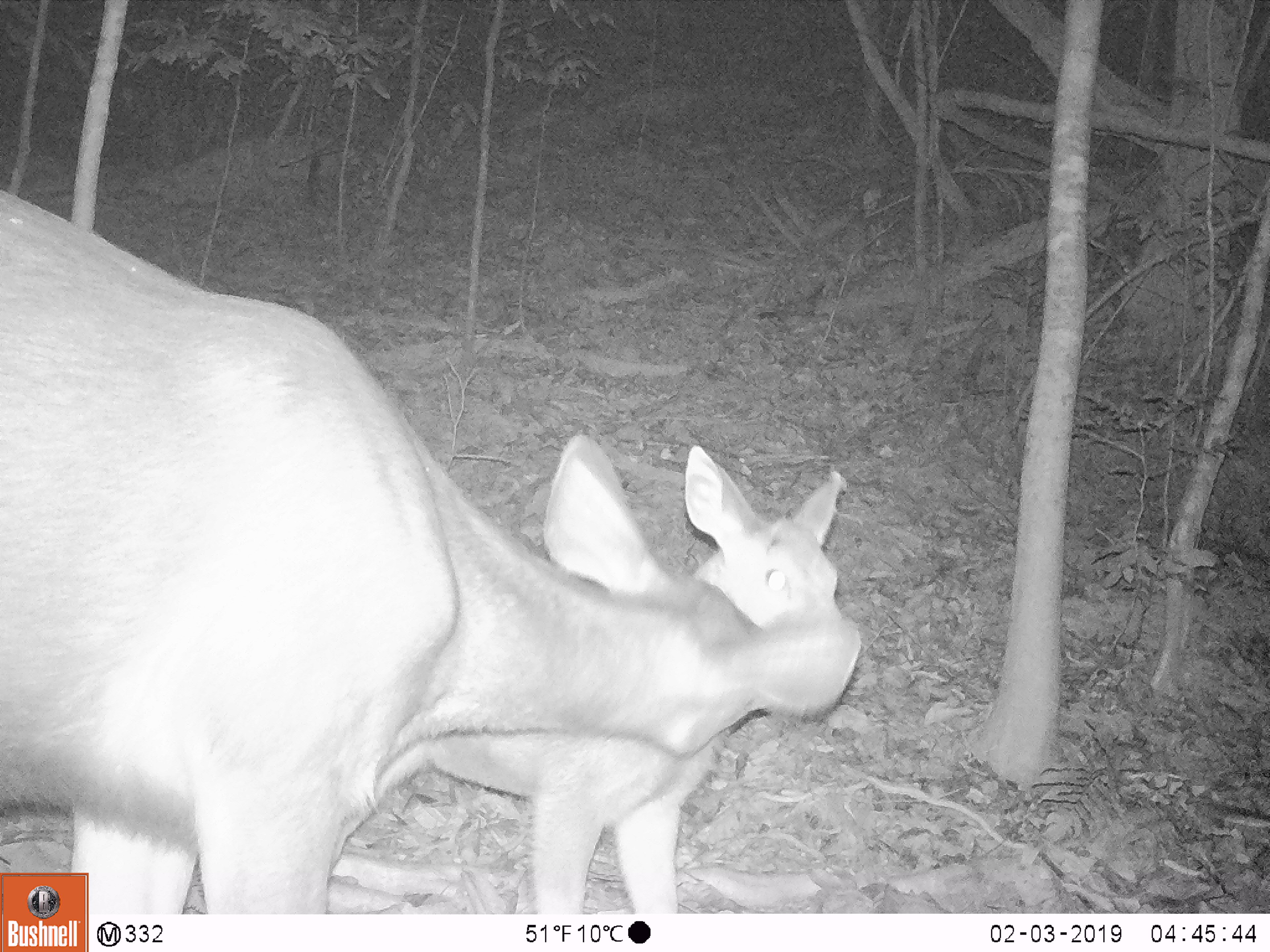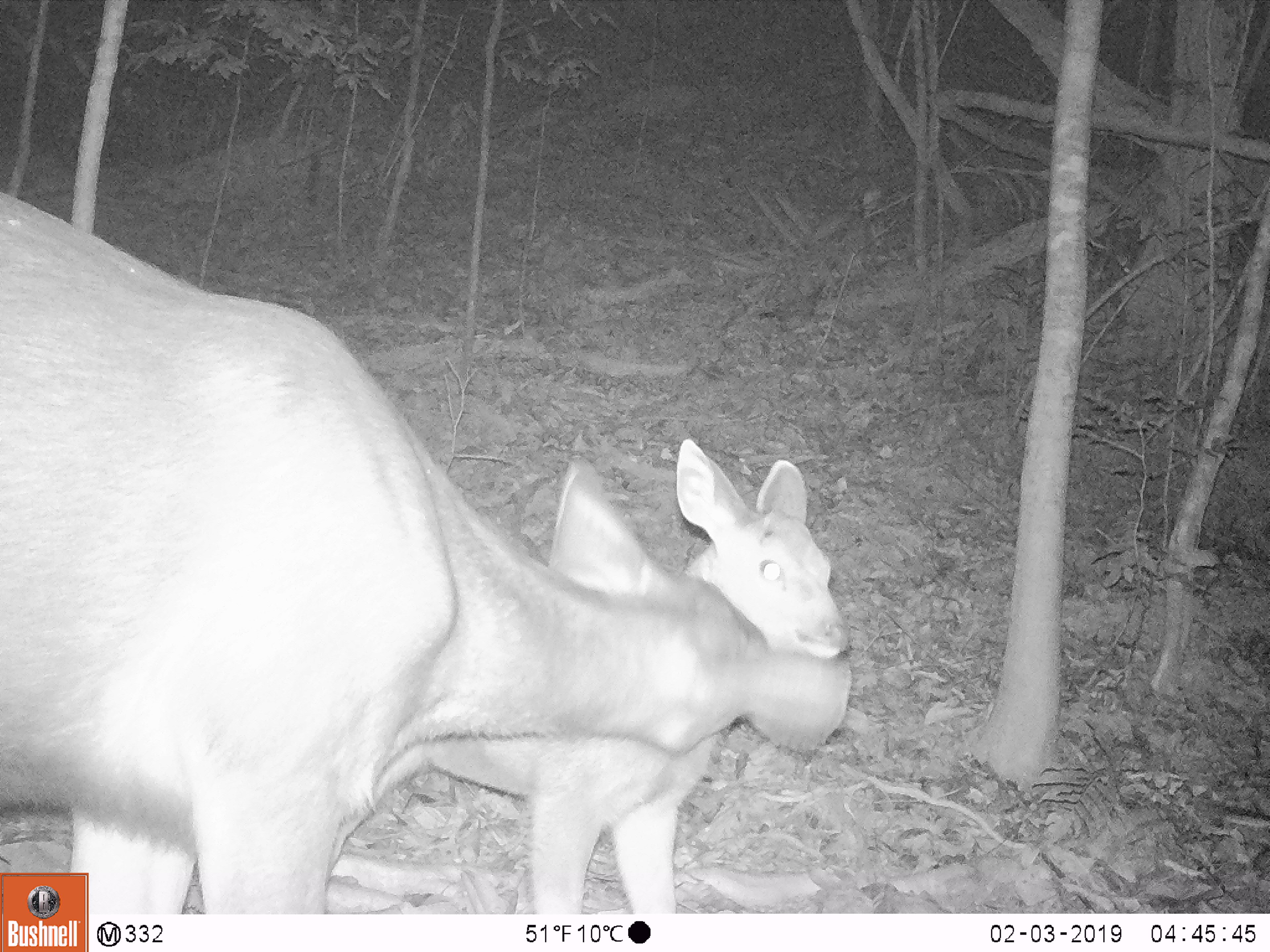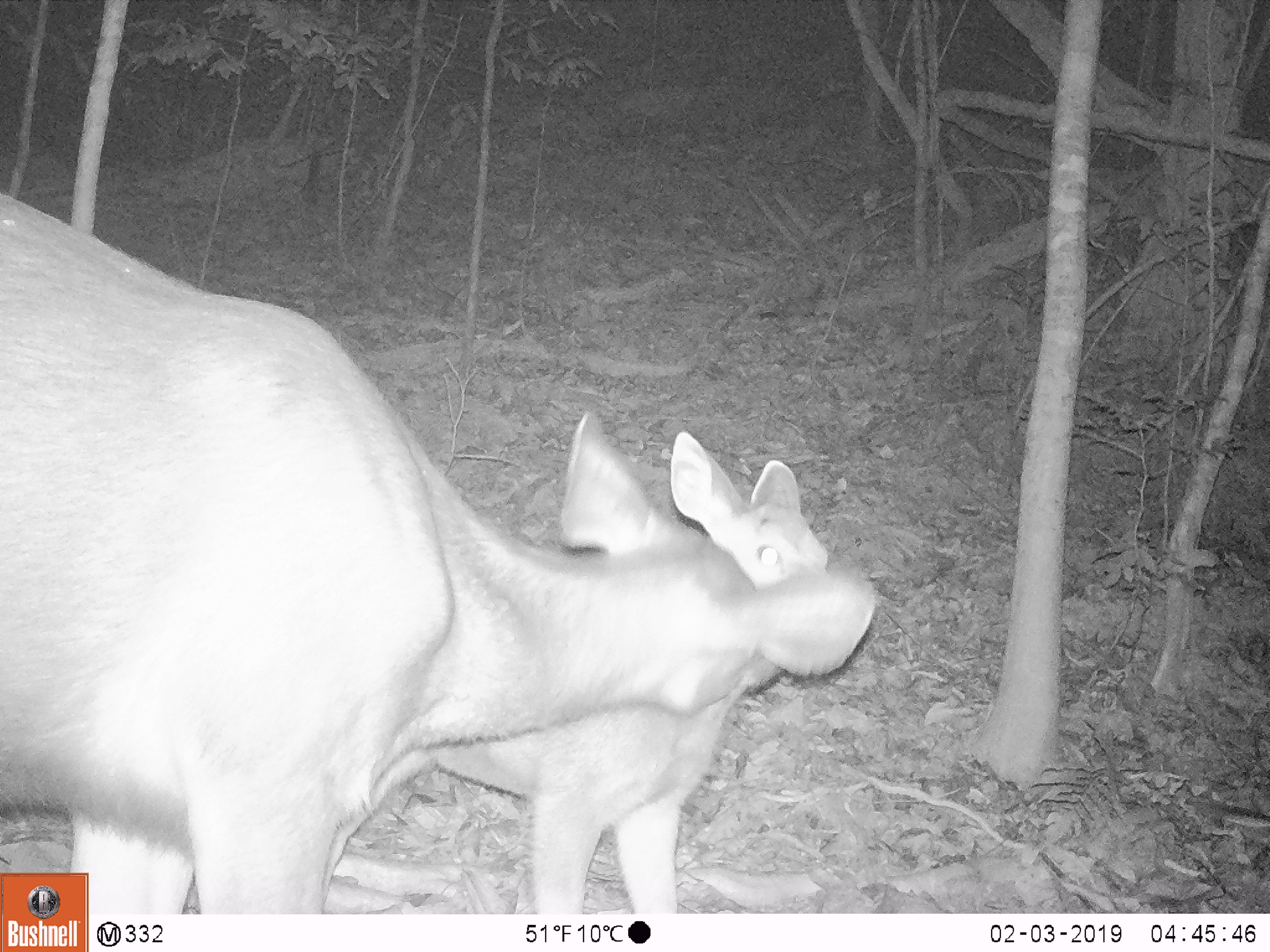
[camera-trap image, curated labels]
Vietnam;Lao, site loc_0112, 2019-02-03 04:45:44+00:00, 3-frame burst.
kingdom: Animalia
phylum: Chordata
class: Mammalia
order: Artiodactyla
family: Cervidae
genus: Rusa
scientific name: Rusa unicolor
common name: sambar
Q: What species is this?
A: Sambar (Rusa unicolor).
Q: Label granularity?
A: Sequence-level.